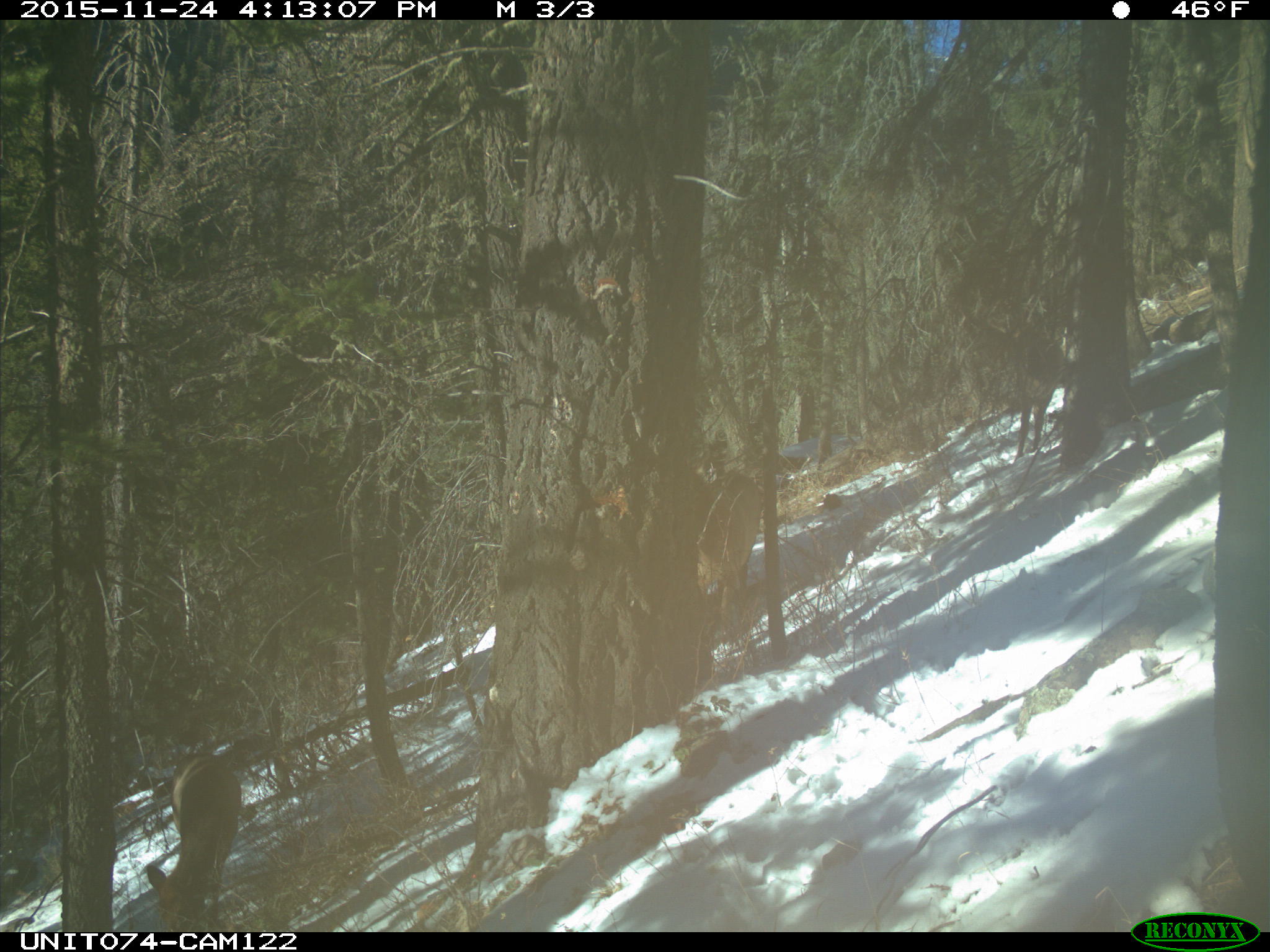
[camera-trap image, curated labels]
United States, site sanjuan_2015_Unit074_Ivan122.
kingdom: Animalia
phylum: Chordata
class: Mammalia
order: Artiodactyla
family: Cervidae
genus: Cervus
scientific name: Cervus elaphus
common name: red deer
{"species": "Cervus elaphus (red deer)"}